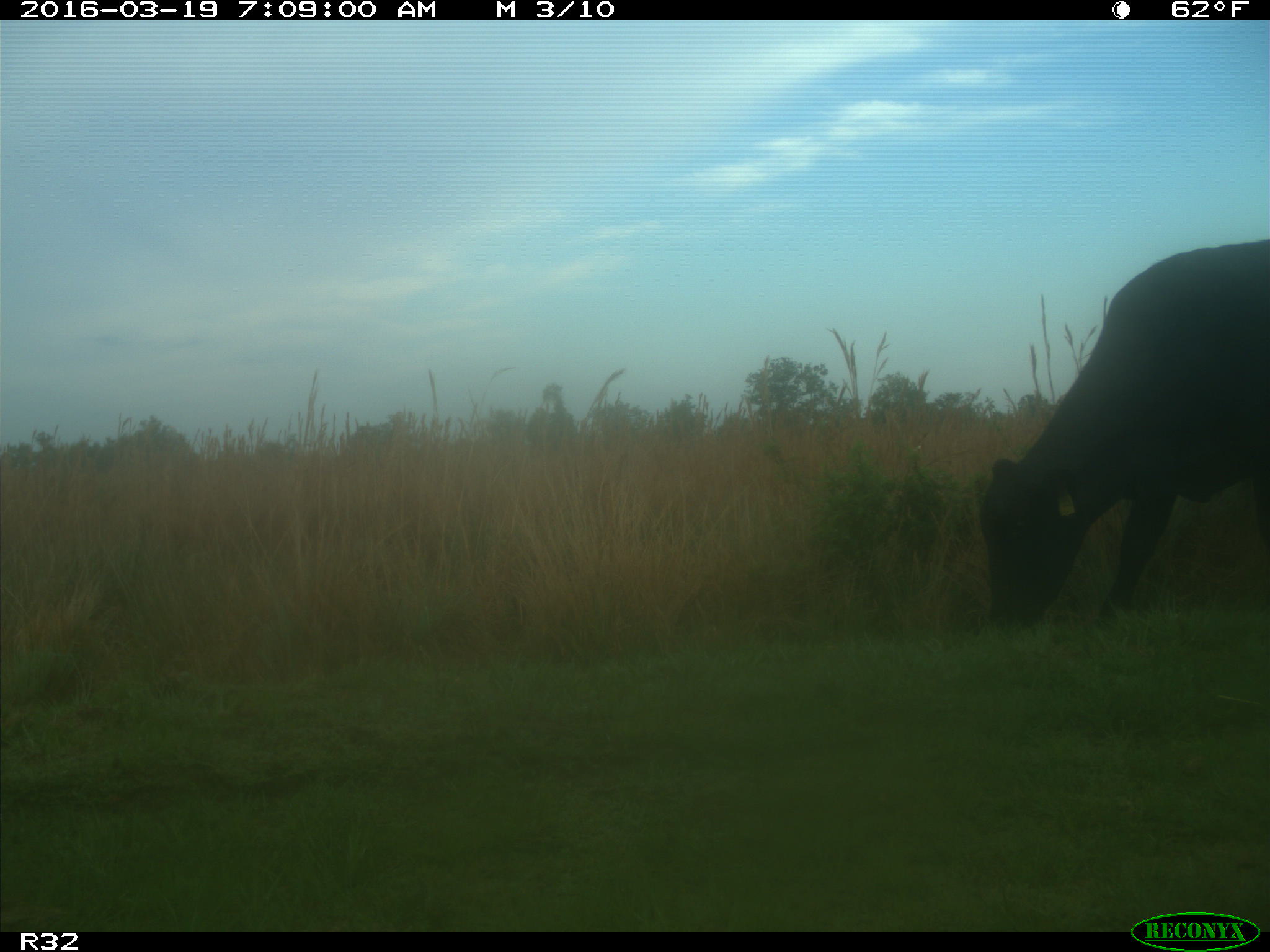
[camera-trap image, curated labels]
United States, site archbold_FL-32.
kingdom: Animalia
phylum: Chordata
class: Mammalia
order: Artiodactyla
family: Bovidae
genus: Bos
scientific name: Bos taurus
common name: domestic cow